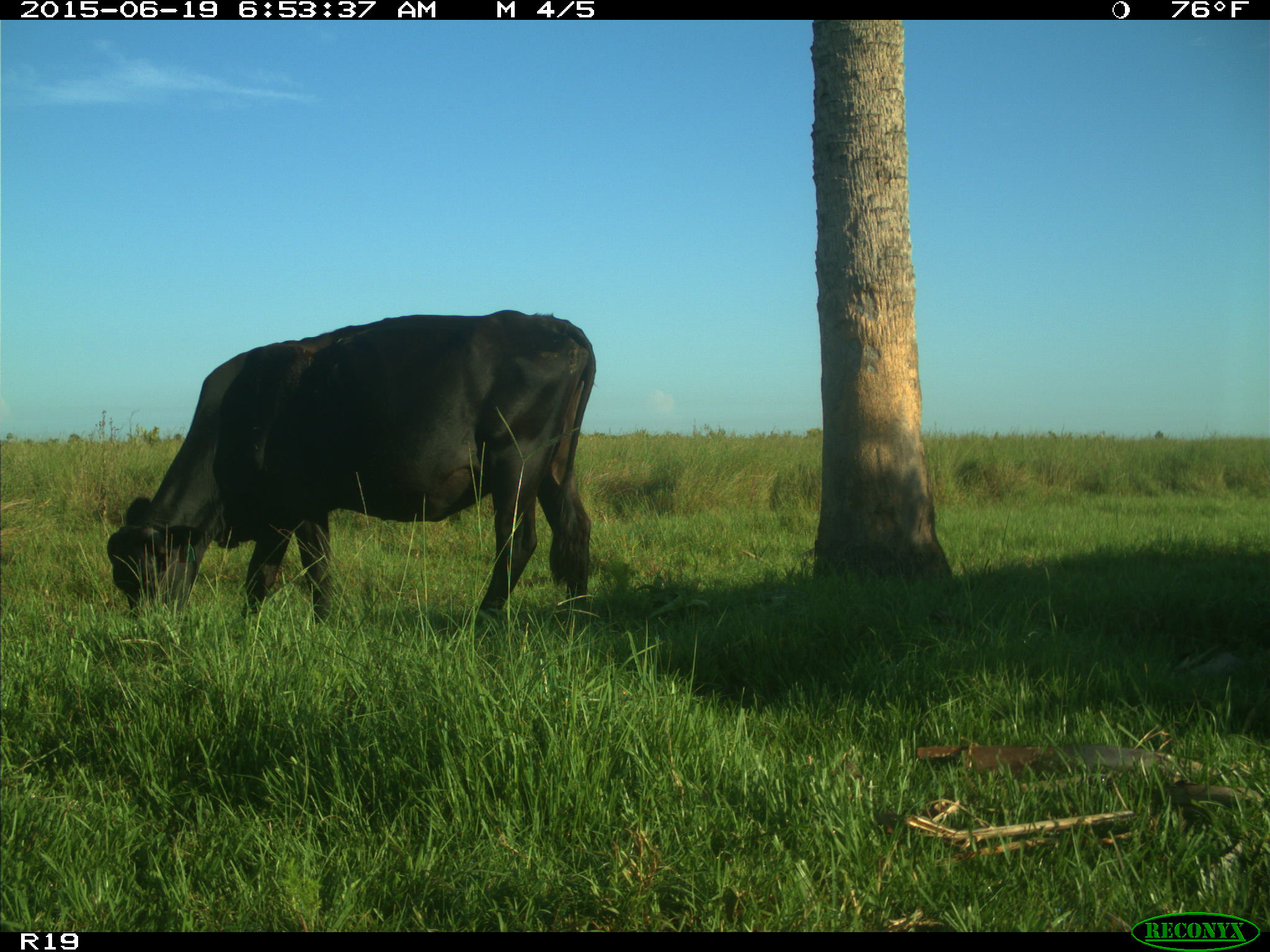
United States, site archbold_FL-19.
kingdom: Animalia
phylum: Chordata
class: Mammalia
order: Artiodactyla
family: Bovidae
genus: Bos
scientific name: Bos taurus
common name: domestic cow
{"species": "Bos taurus (domestic cow)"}